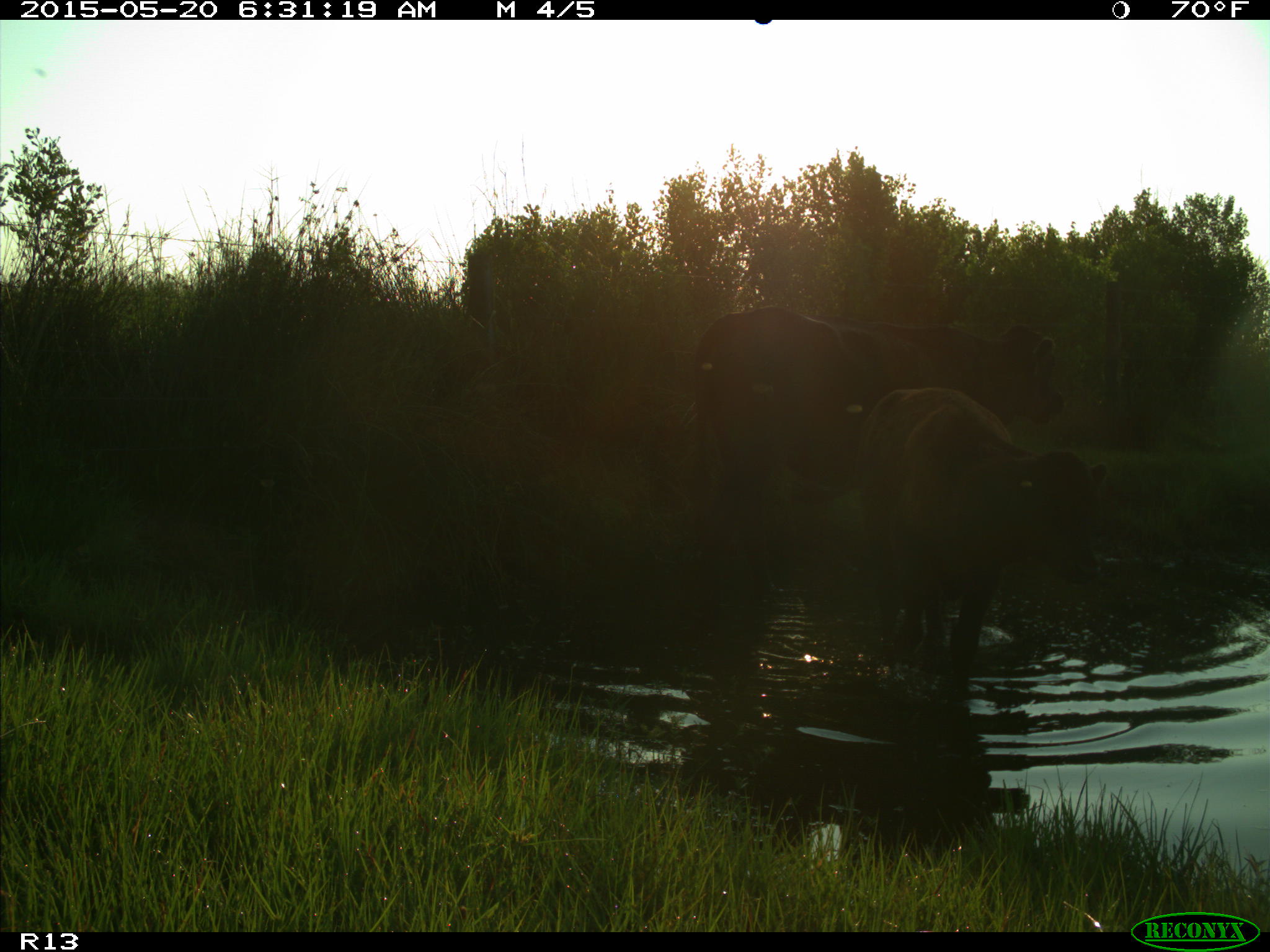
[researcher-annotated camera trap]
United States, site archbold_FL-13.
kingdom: Animalia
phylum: Chordata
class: Mammalia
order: Artiodactyla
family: Bovidae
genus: Bos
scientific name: Bos taurus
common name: domestic cow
Bos taurus (domestic cow).